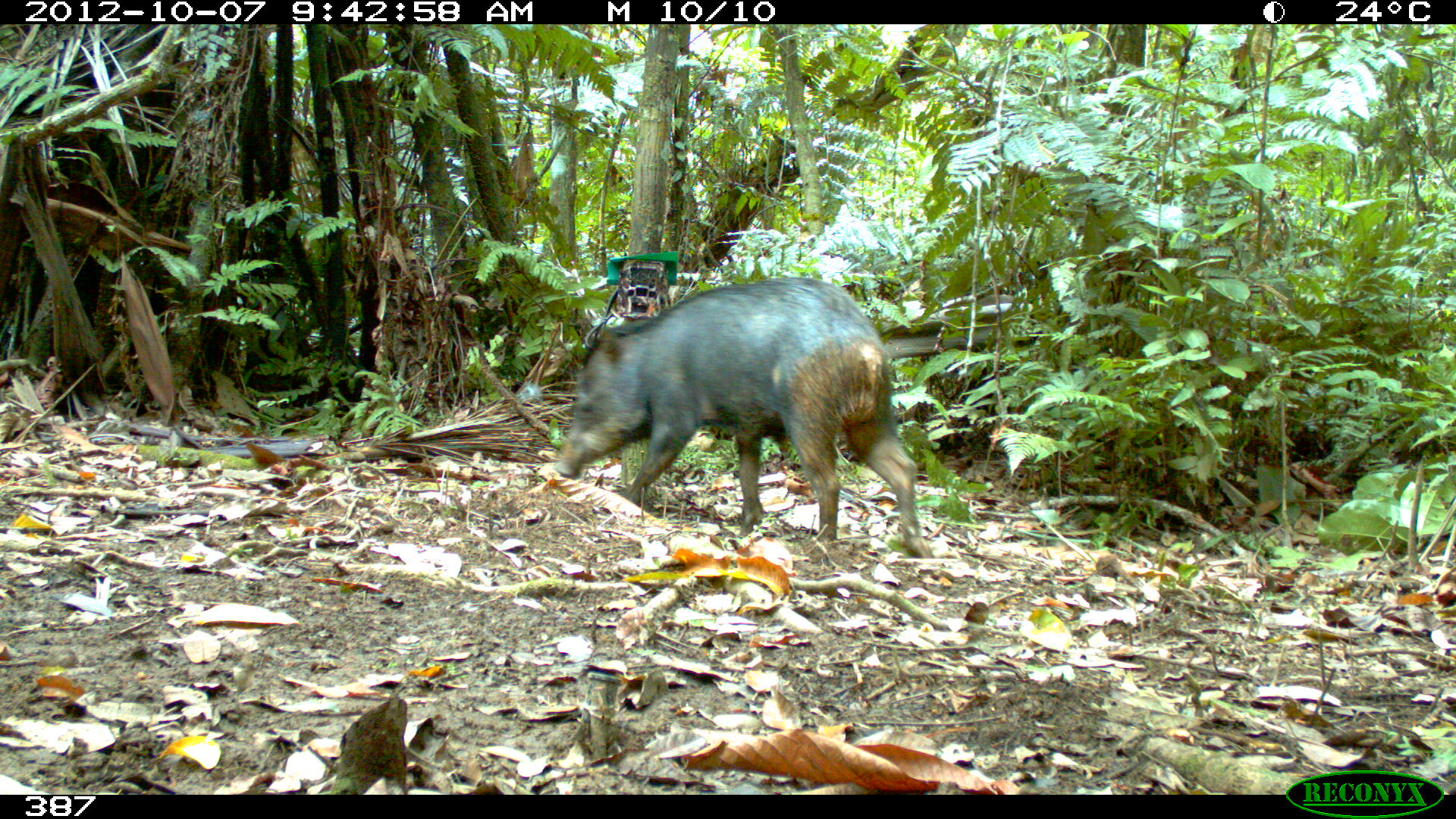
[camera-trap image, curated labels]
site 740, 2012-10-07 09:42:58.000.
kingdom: Animalia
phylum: Chordata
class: Mammalia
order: Artiodactyla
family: Tayassuidae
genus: Tayassu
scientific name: Tayassu pecari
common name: white-lipped peccary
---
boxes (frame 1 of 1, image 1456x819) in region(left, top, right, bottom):
tayassu pecari: region(552, 275, 935, 559)